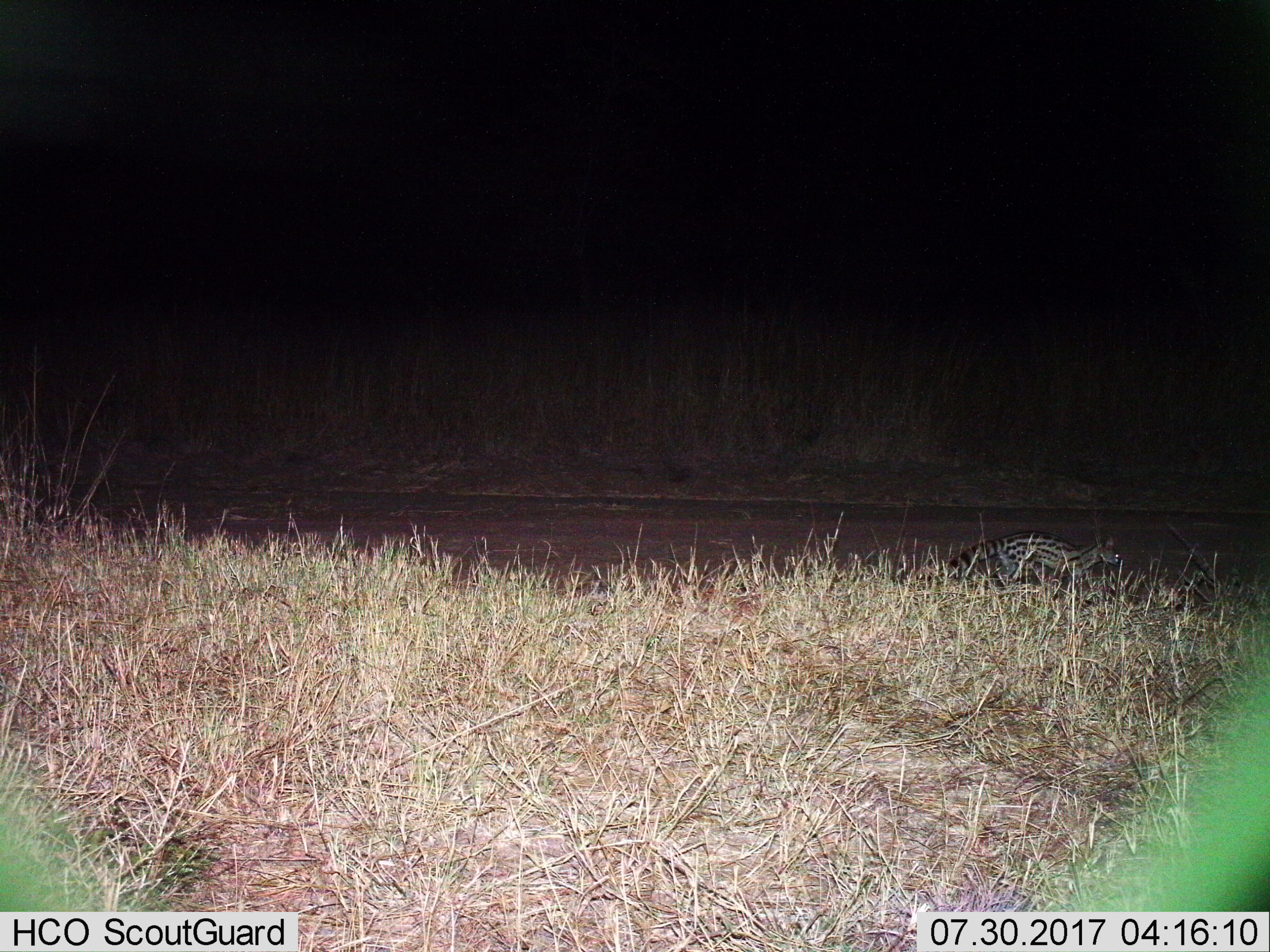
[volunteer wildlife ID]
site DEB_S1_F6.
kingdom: Animalia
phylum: Chordata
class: Mammalia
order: Carnivora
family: Viverridae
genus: Genetta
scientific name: Genetta genetta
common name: small-spotted genet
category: genetcommonsmallspotted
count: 1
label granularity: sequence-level